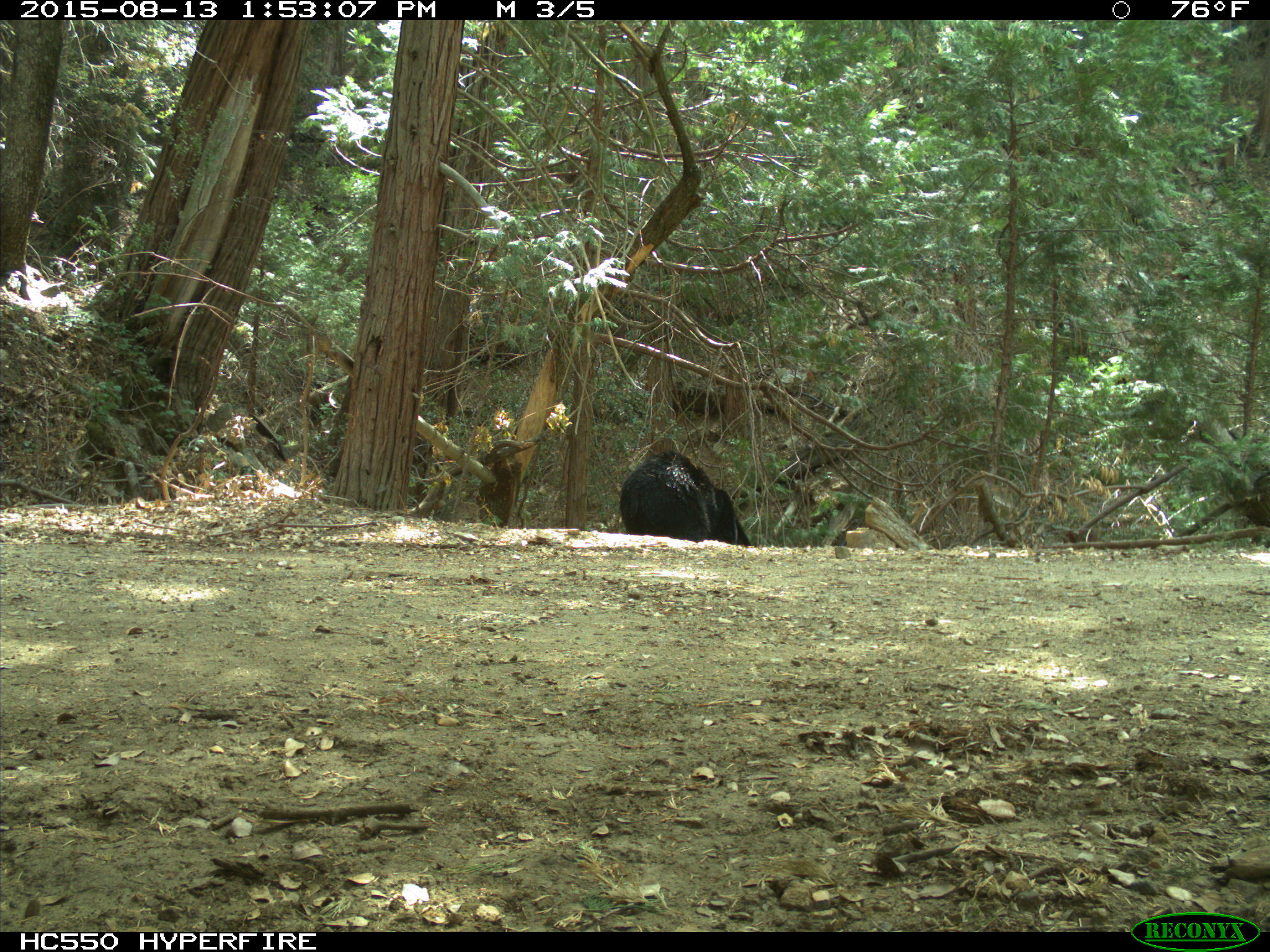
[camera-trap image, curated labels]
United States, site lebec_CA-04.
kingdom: Animalia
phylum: Chordata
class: Mammalia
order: Carnivora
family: Ursidae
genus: Ursus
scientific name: Ursus americanus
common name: american black bear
Ursus americanus (american black bear).